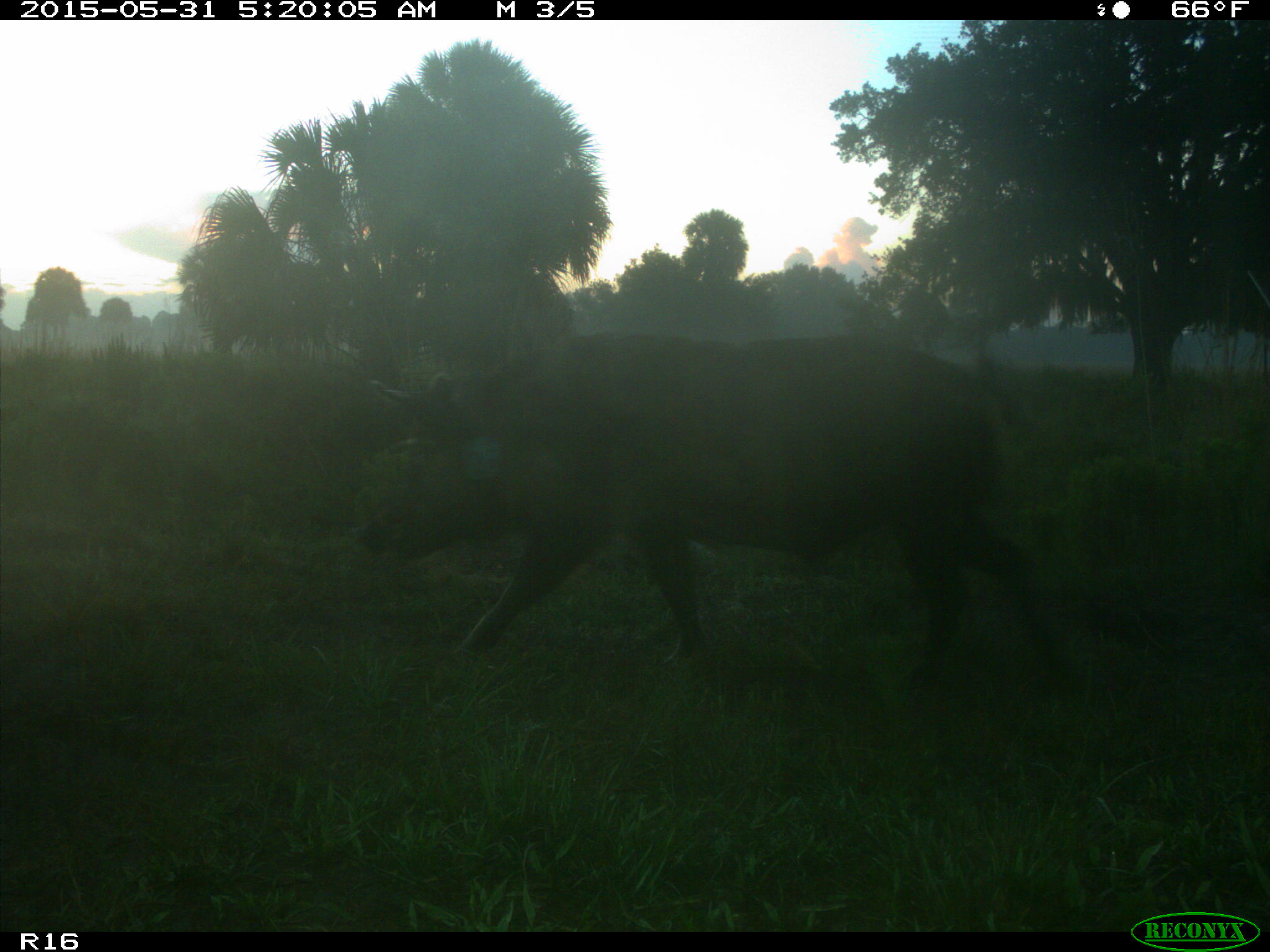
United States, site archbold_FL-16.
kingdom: Animalia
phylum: Chordata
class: Mammalia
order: Artiodactyla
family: Suidae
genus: Sus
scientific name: Sus scrofa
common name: wild boar